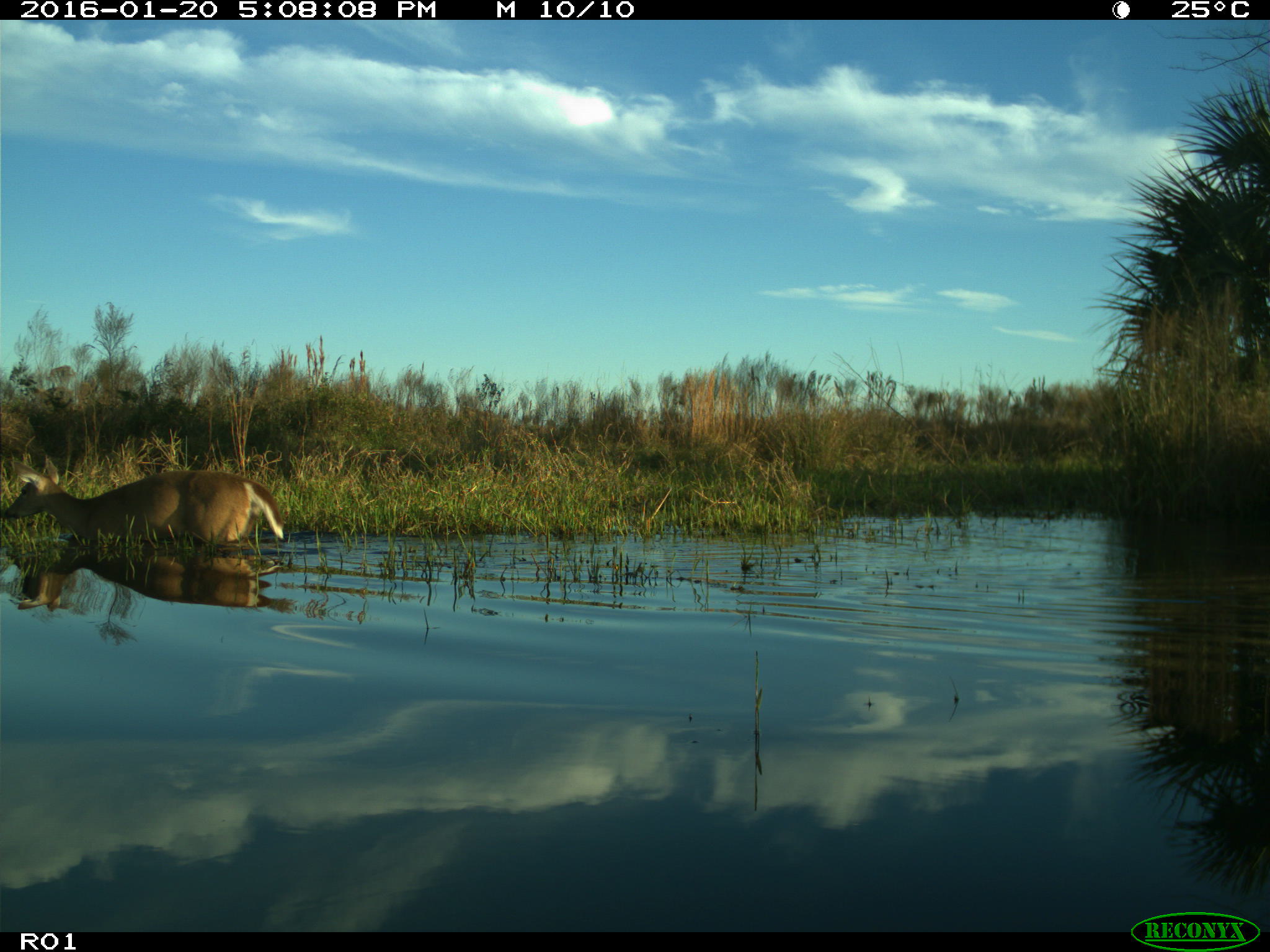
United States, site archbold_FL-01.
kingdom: Animalia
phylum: Chordata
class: Mammalia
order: Artiodactyla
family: Cervidae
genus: Odocoileus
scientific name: Odocoileus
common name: deer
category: unidentified deer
Unidentified deer (deer) (Odocoileus).